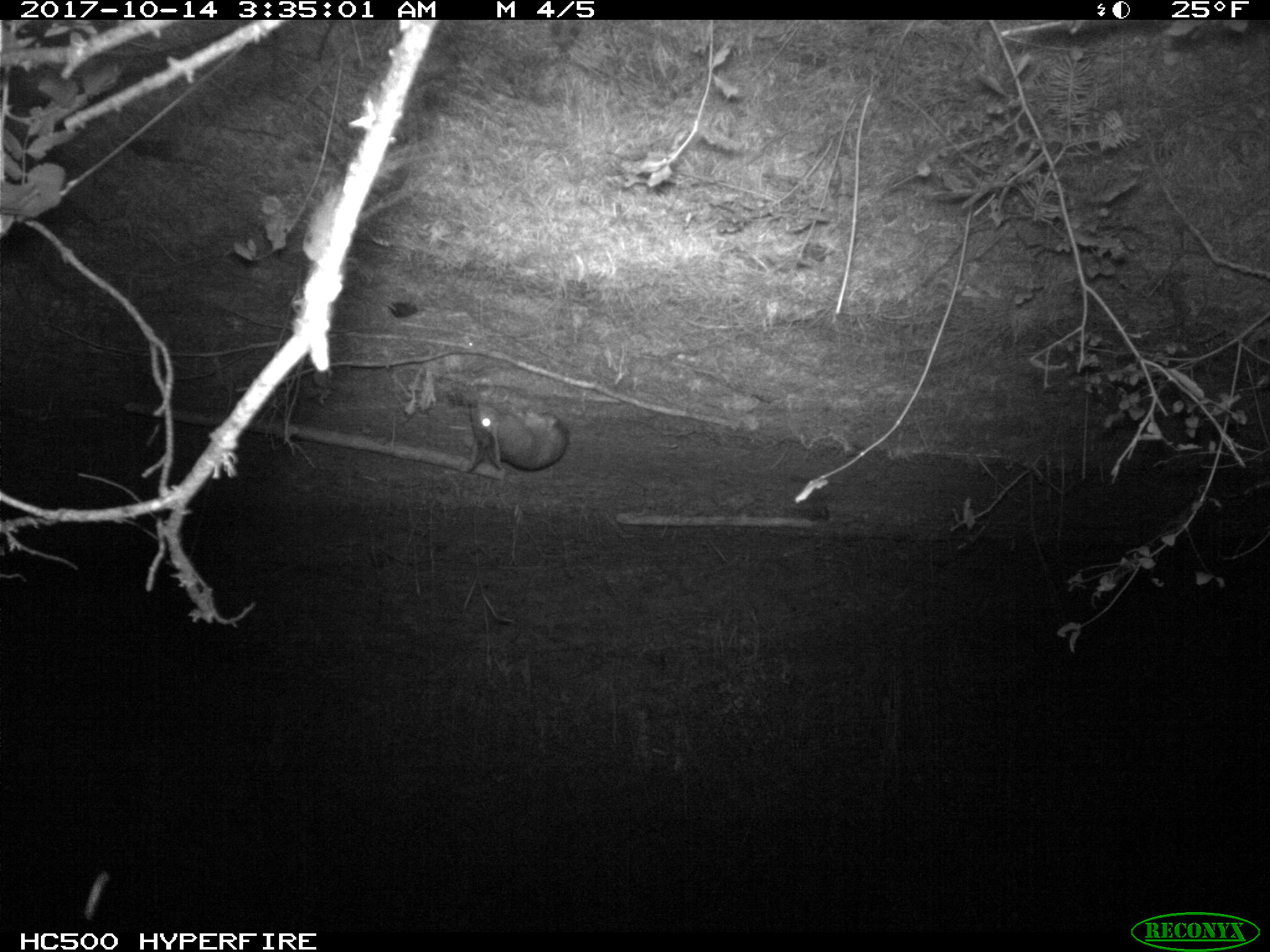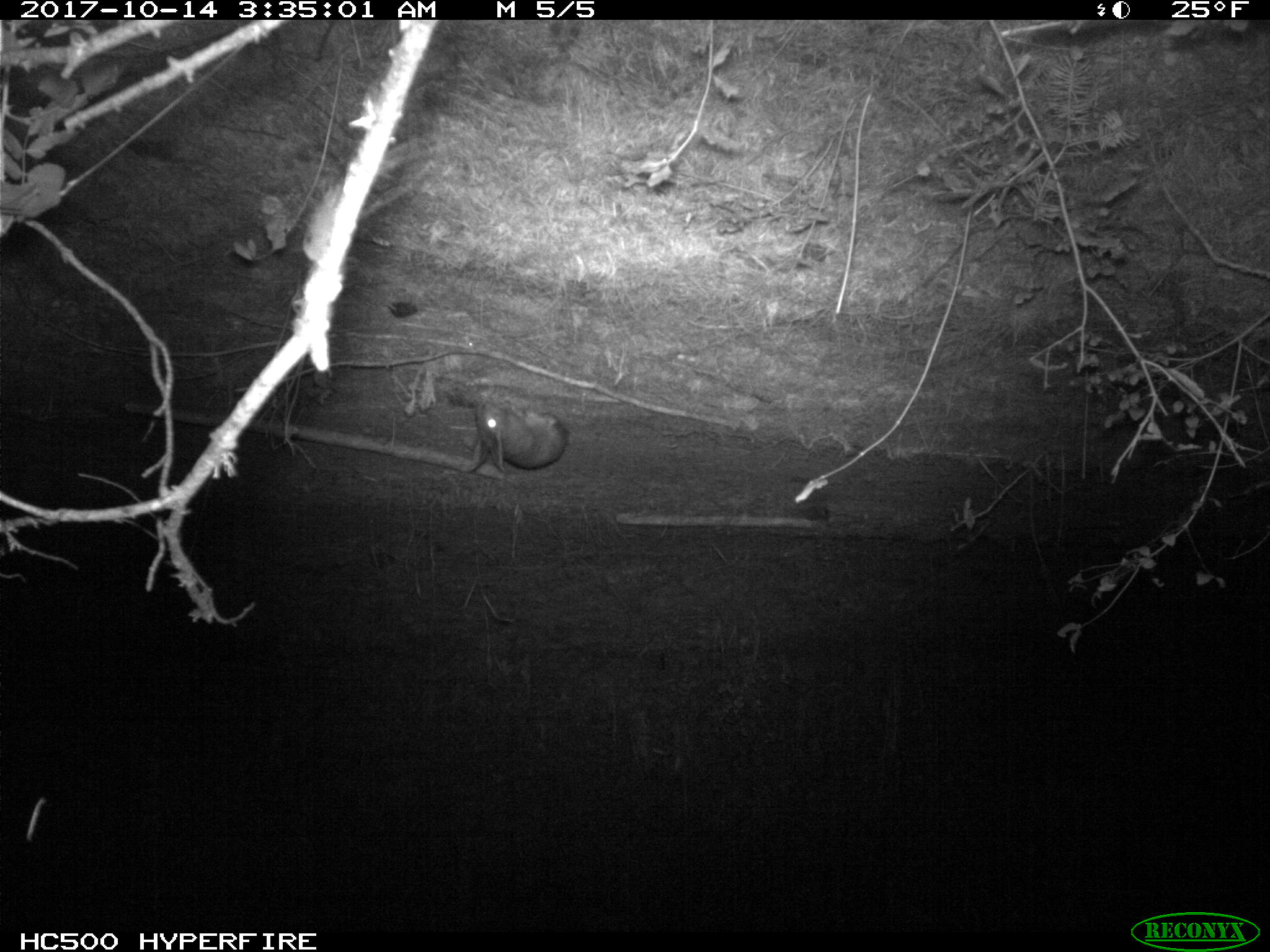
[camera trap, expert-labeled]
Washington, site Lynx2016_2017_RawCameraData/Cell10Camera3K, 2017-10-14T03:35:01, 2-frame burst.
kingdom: Animalia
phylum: Chordata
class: Mammalia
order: Lagomorpha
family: Leporidae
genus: Lepus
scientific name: Lepus americanus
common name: snowshoe hare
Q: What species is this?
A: Lepus americanus (snowshoe hare).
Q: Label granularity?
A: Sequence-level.